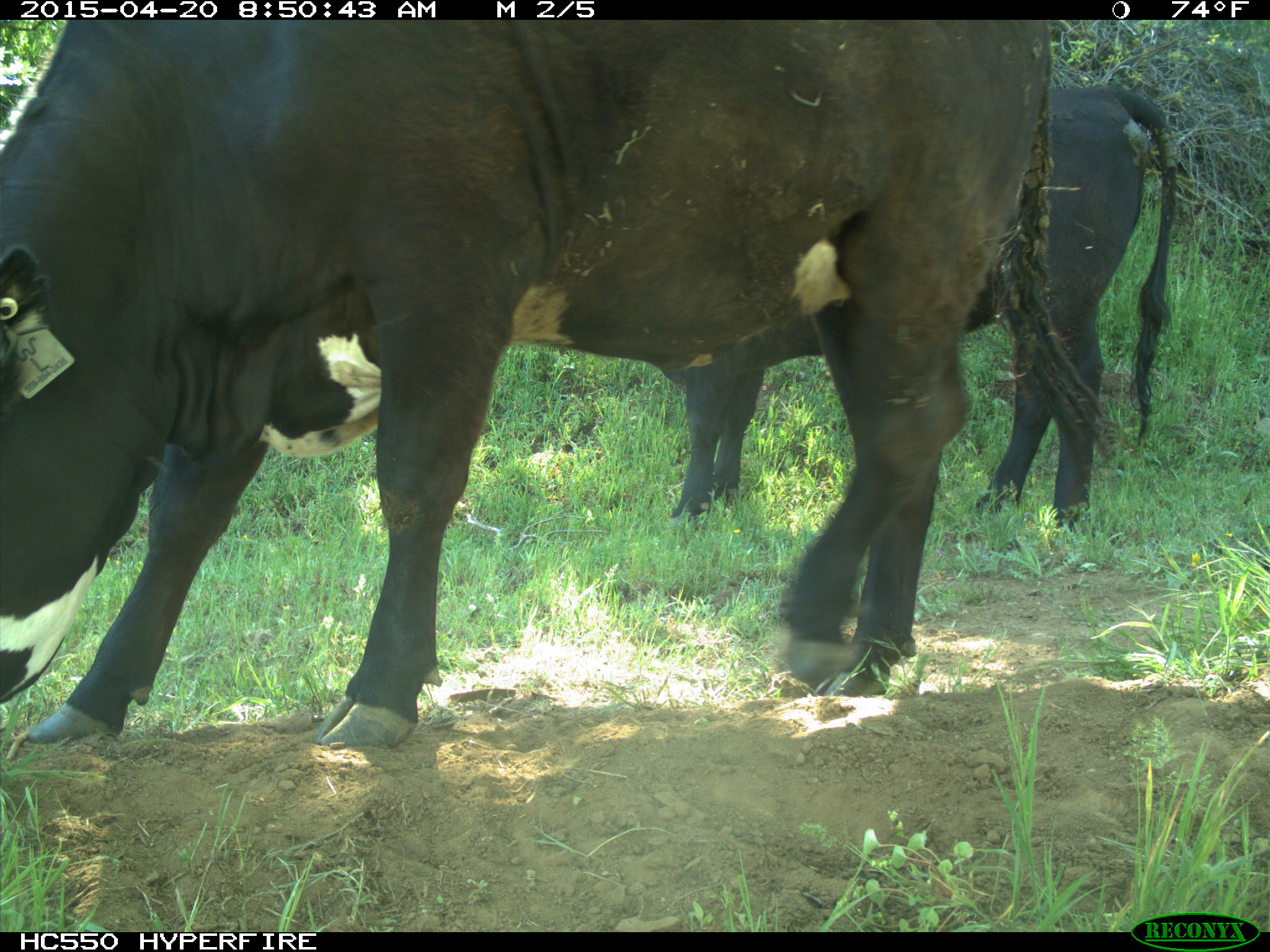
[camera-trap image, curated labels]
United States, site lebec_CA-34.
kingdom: Animalia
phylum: Chordata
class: Mammalia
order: Artiodactyla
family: Bovidae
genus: Bos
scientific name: Bos taurus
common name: domestic cow